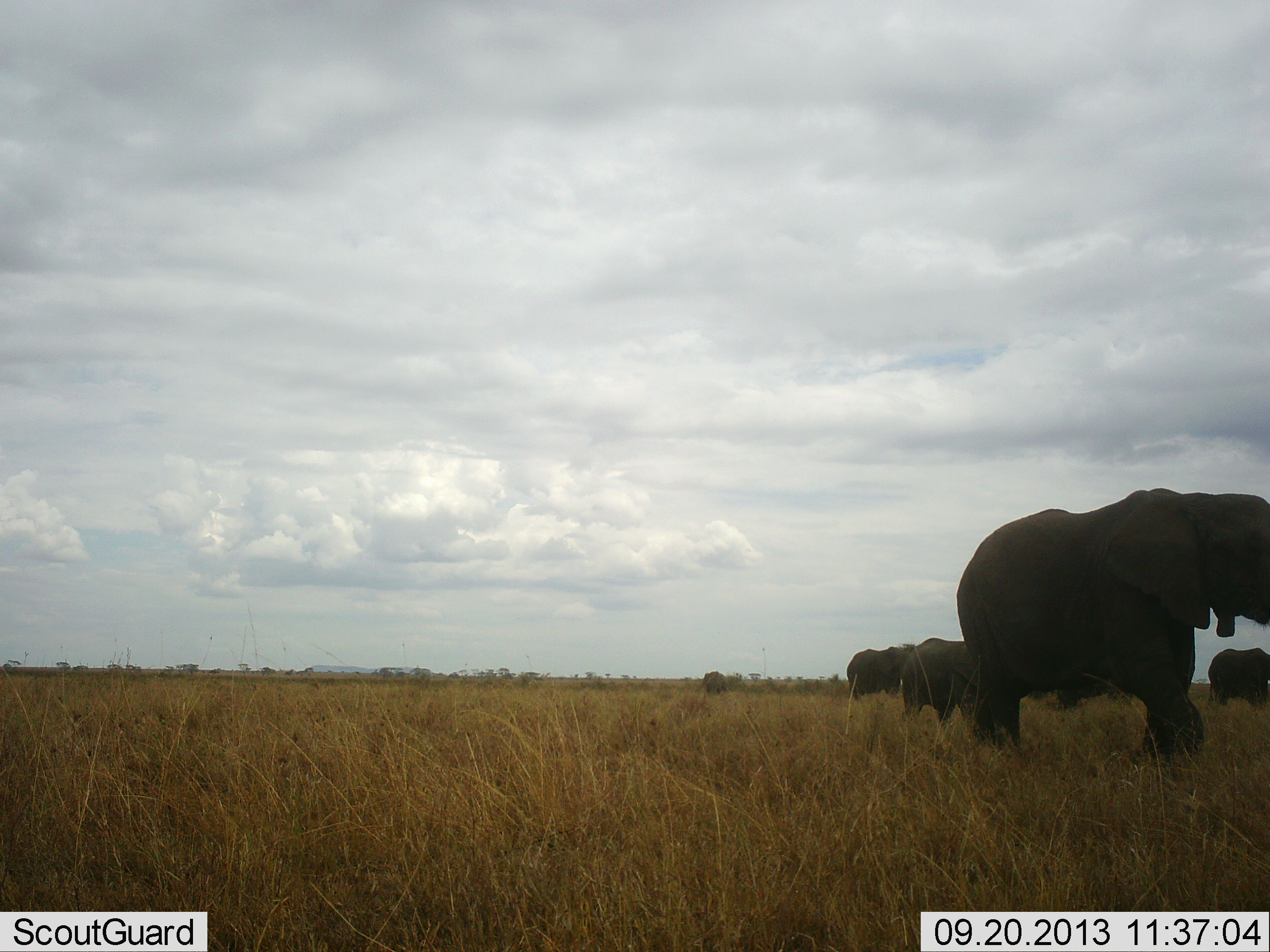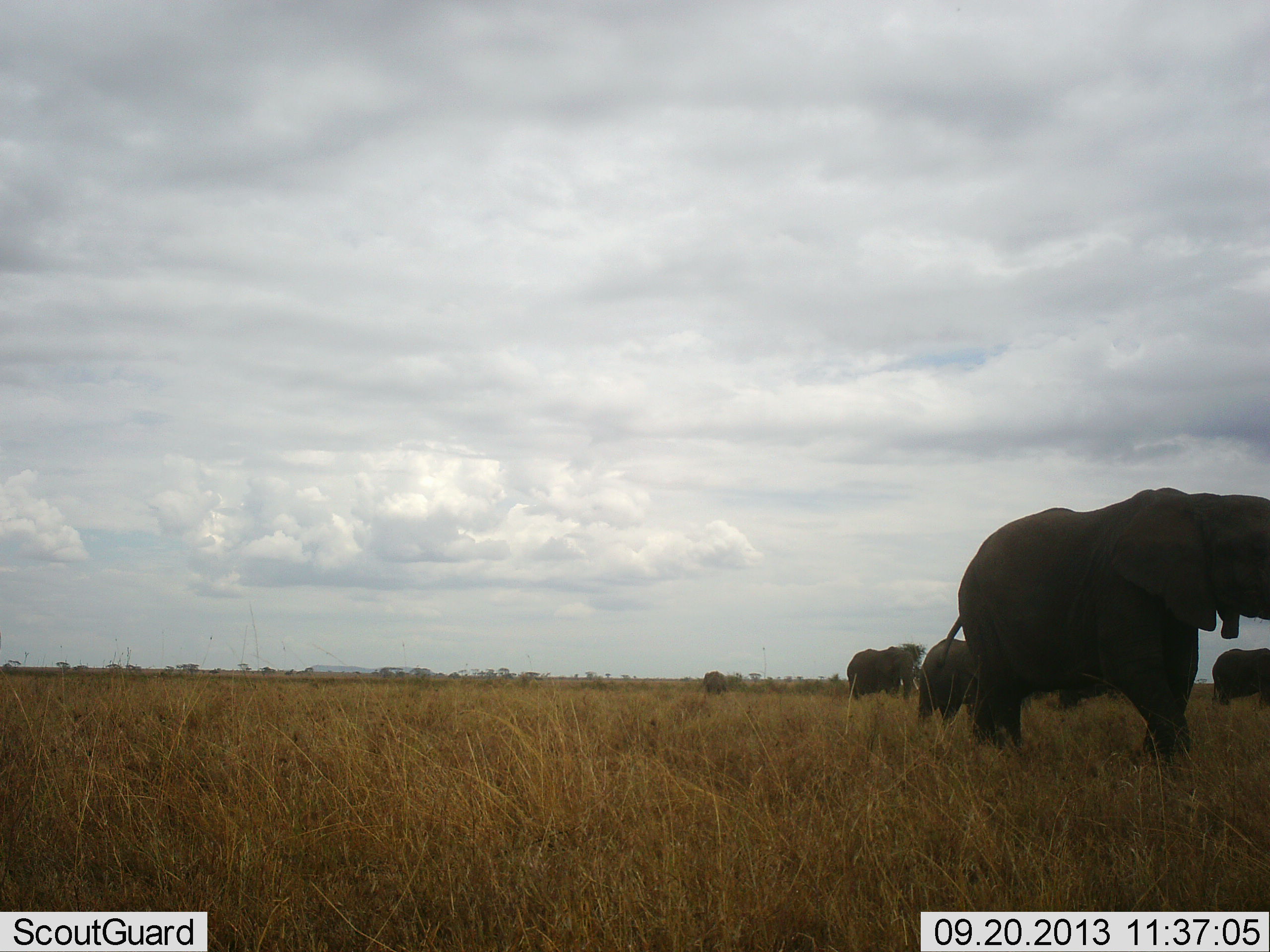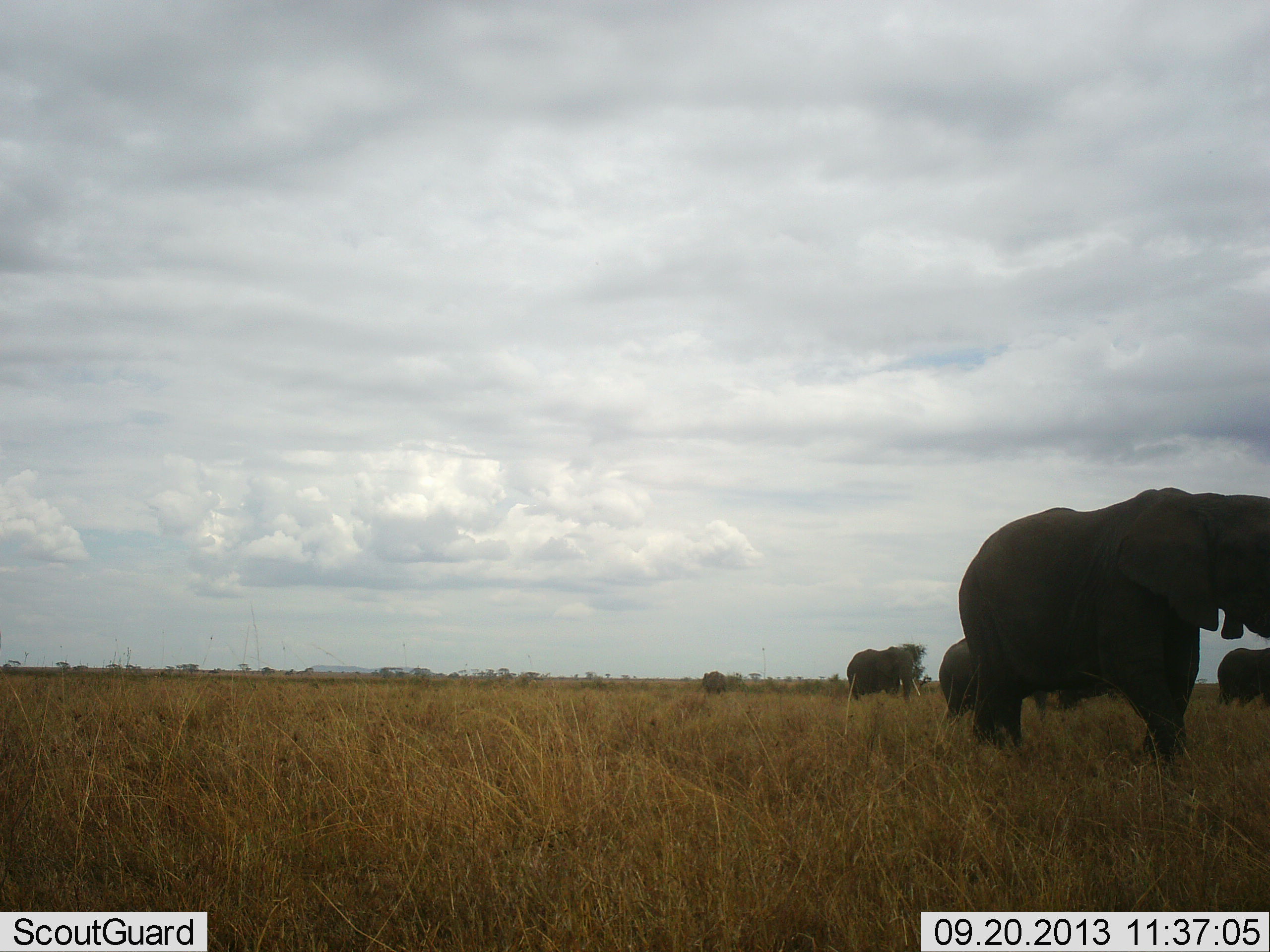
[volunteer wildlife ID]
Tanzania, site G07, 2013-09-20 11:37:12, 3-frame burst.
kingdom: Animalia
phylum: Chordata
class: Mammalia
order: Proboscidea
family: Elephantidae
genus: Loxodonta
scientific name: Loxodonta africana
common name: african bush elephant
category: elephant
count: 5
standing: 90%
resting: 0%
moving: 50%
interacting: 0%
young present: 20%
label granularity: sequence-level